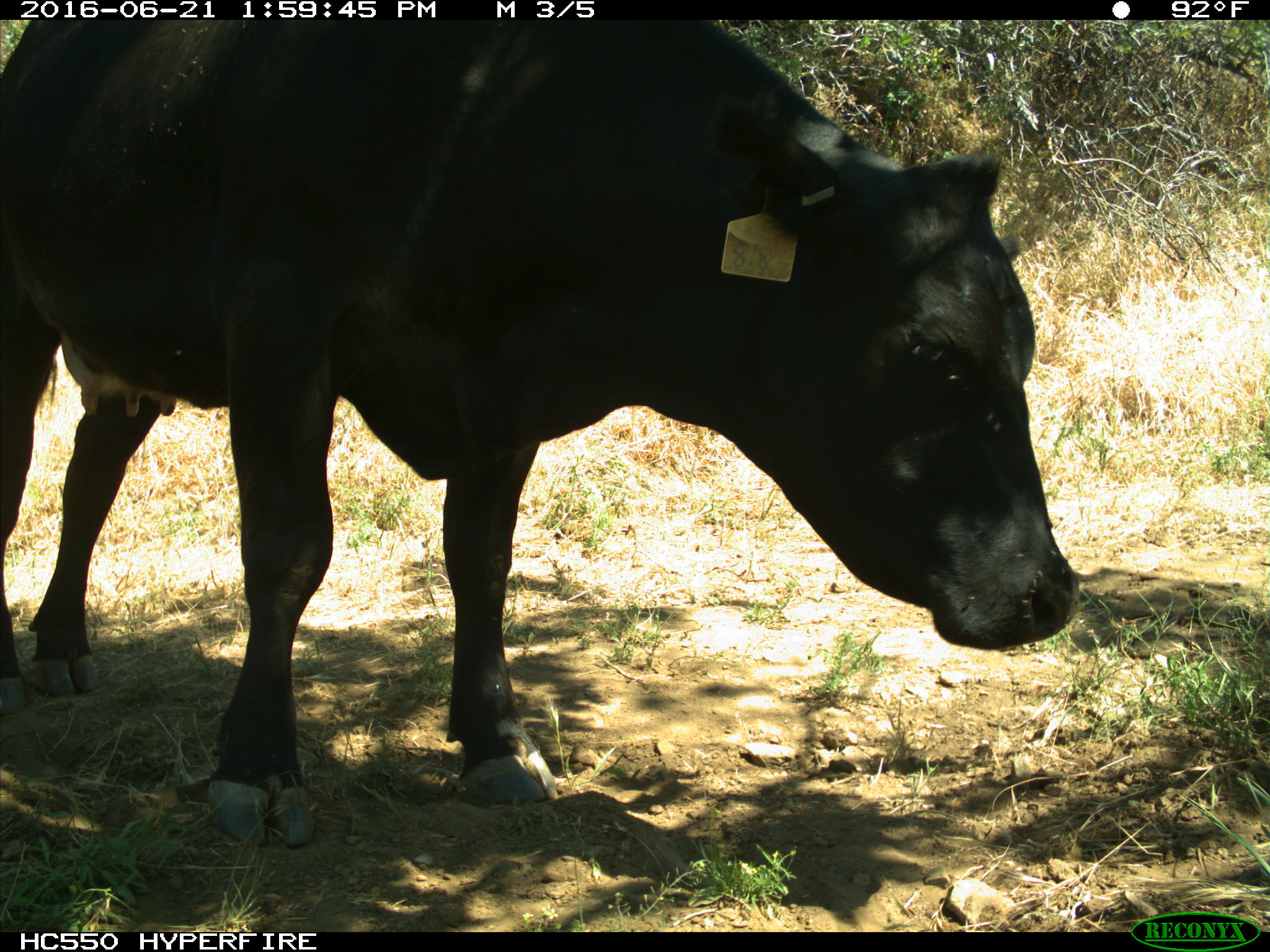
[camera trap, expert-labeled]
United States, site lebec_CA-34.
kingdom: Animalia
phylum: Chordata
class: Mammalia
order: Artiodactyla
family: Bovidae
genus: Bos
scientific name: Bos taurus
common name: domestic cow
Bos taurus (domestic cow).